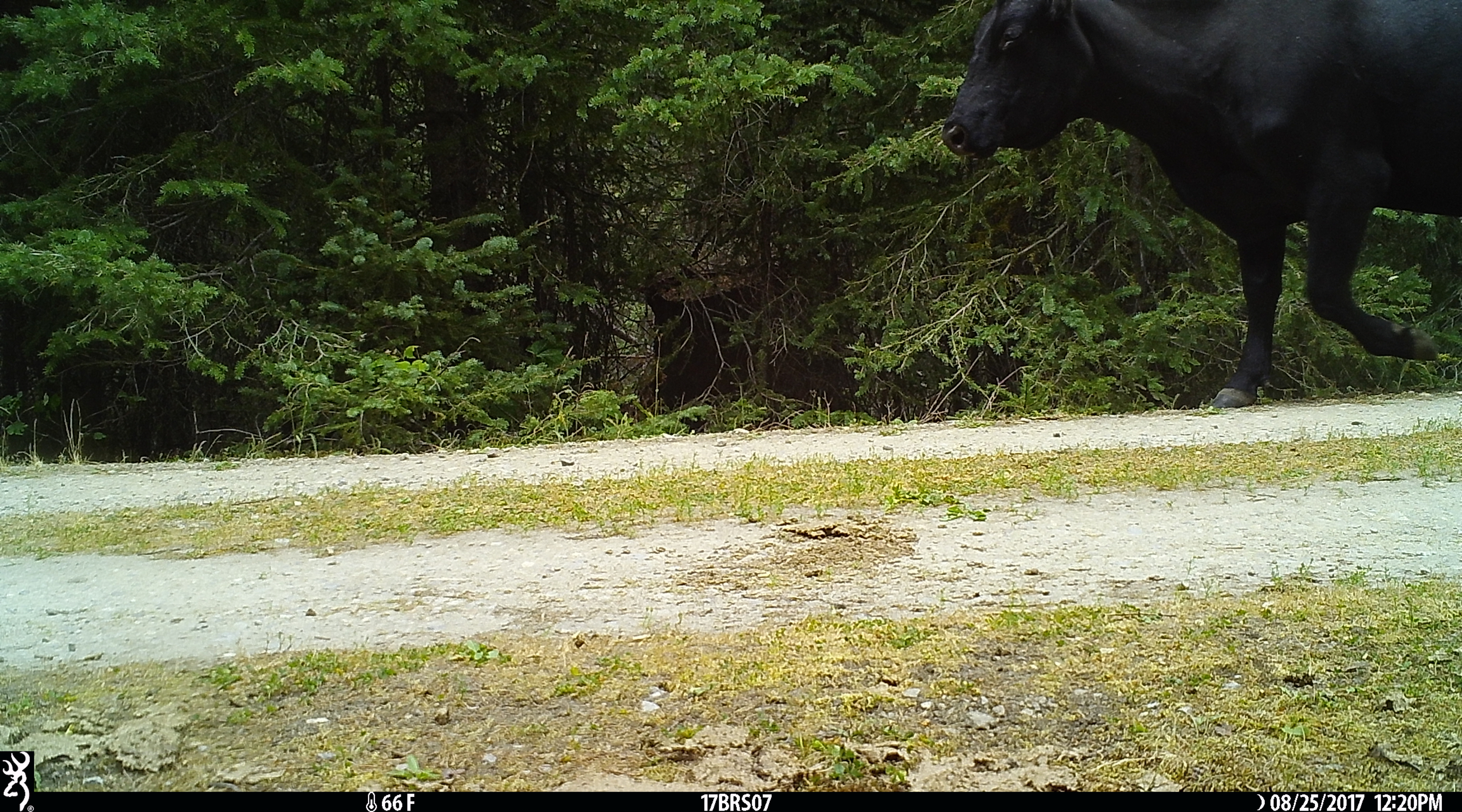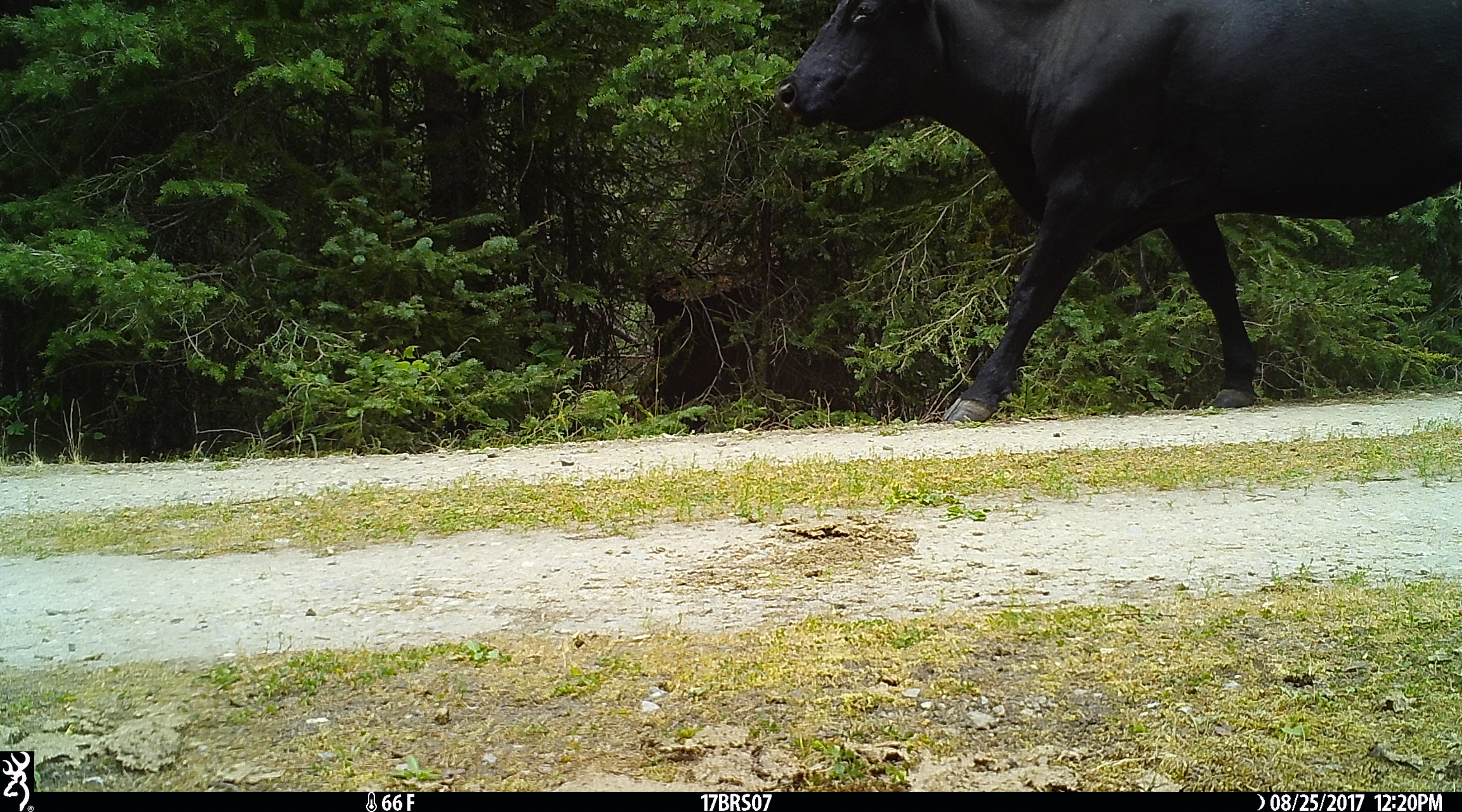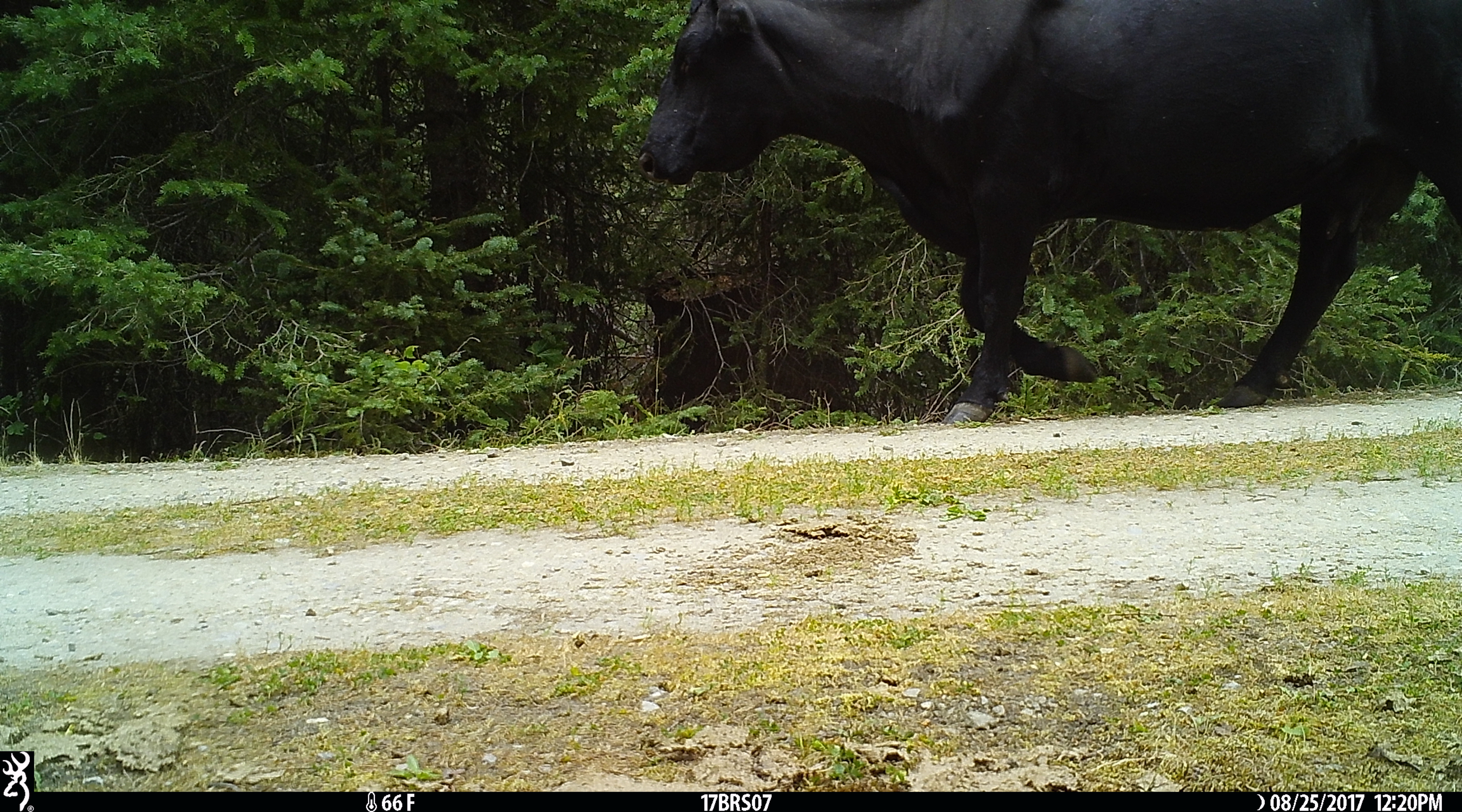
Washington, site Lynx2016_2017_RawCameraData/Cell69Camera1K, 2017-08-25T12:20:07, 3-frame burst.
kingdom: Animalia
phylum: Chordata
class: Mammalia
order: Artiodactyla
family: Bovidae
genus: Bos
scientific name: Bos taurus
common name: domestic cattle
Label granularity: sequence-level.